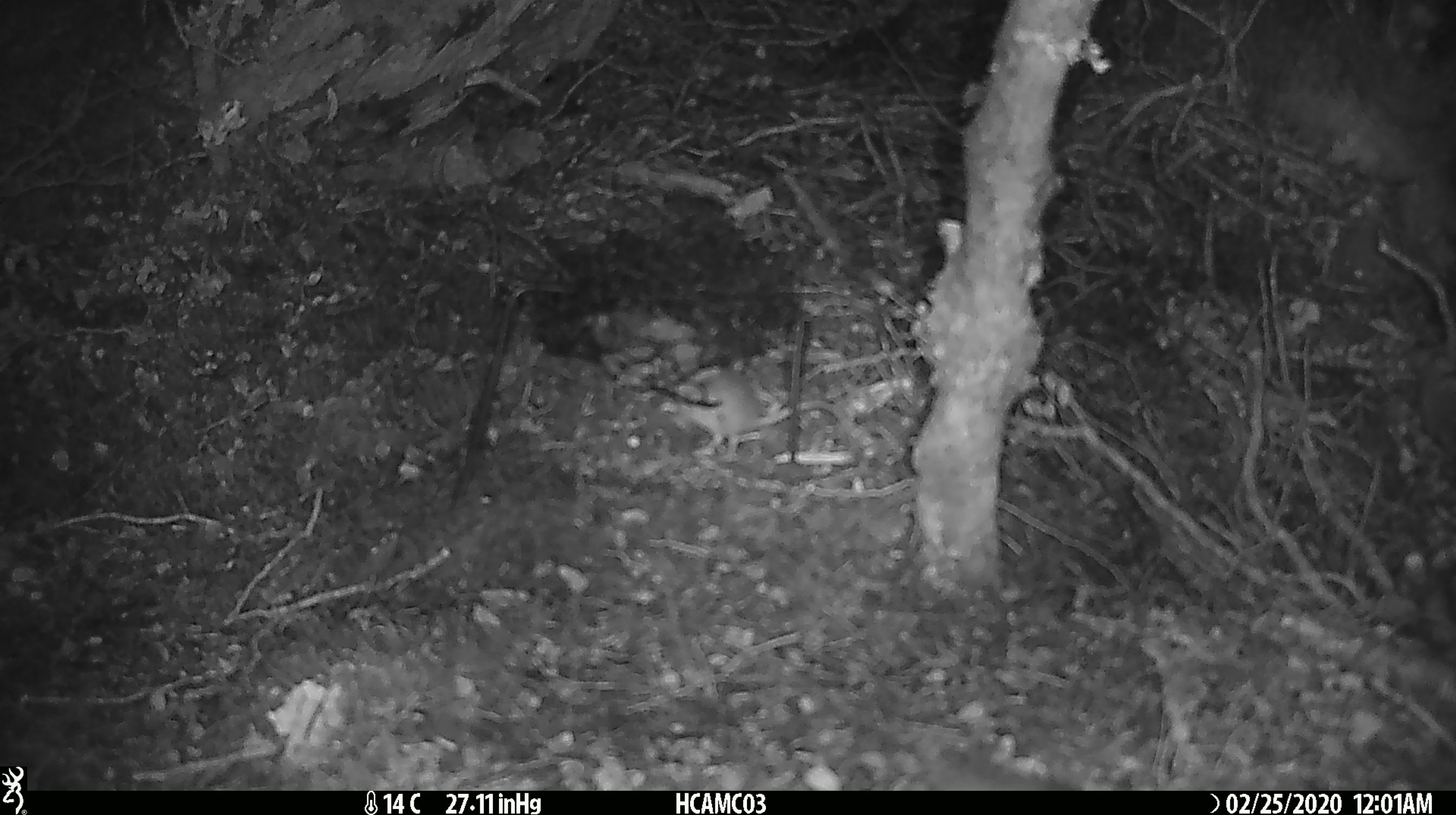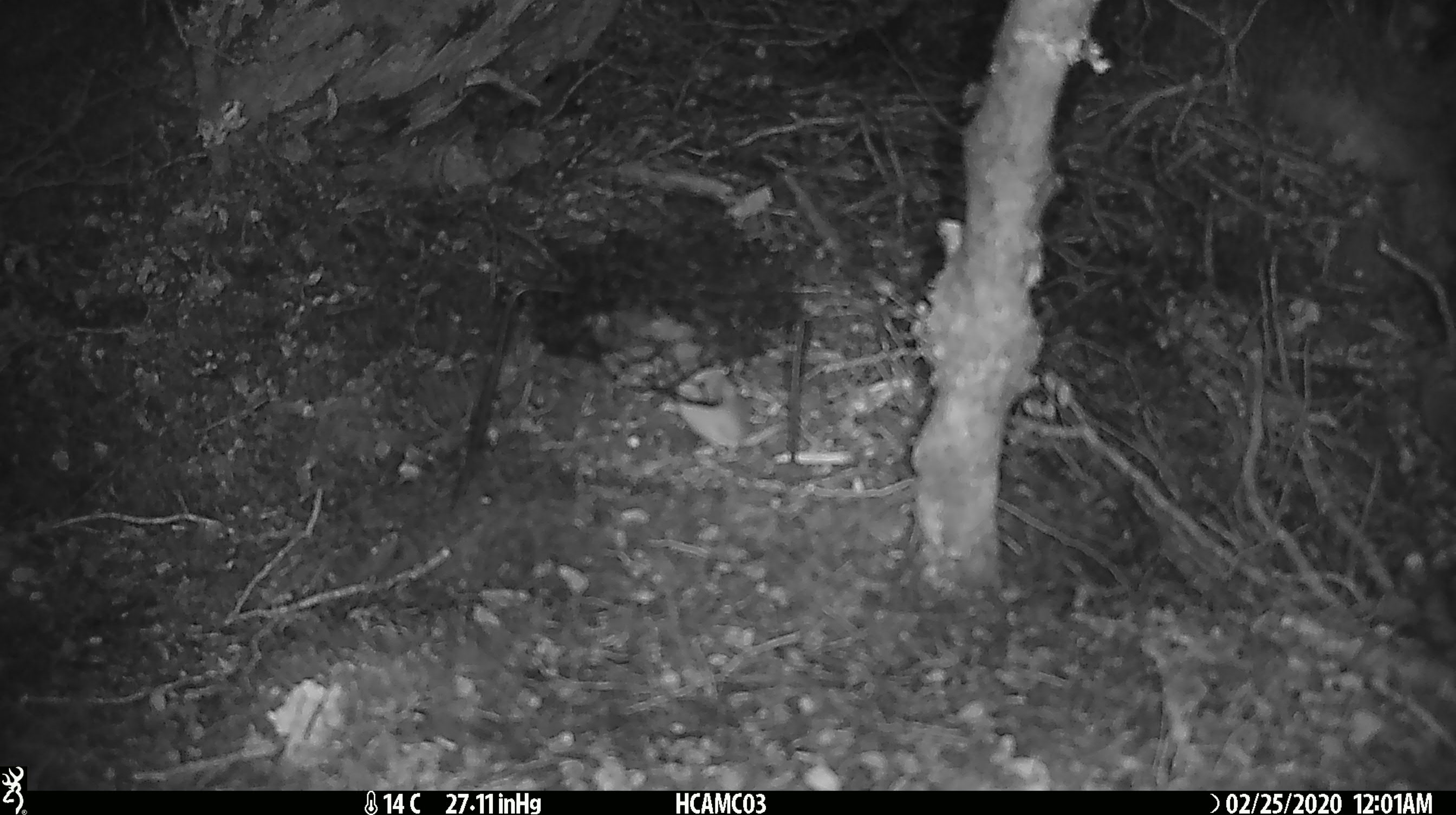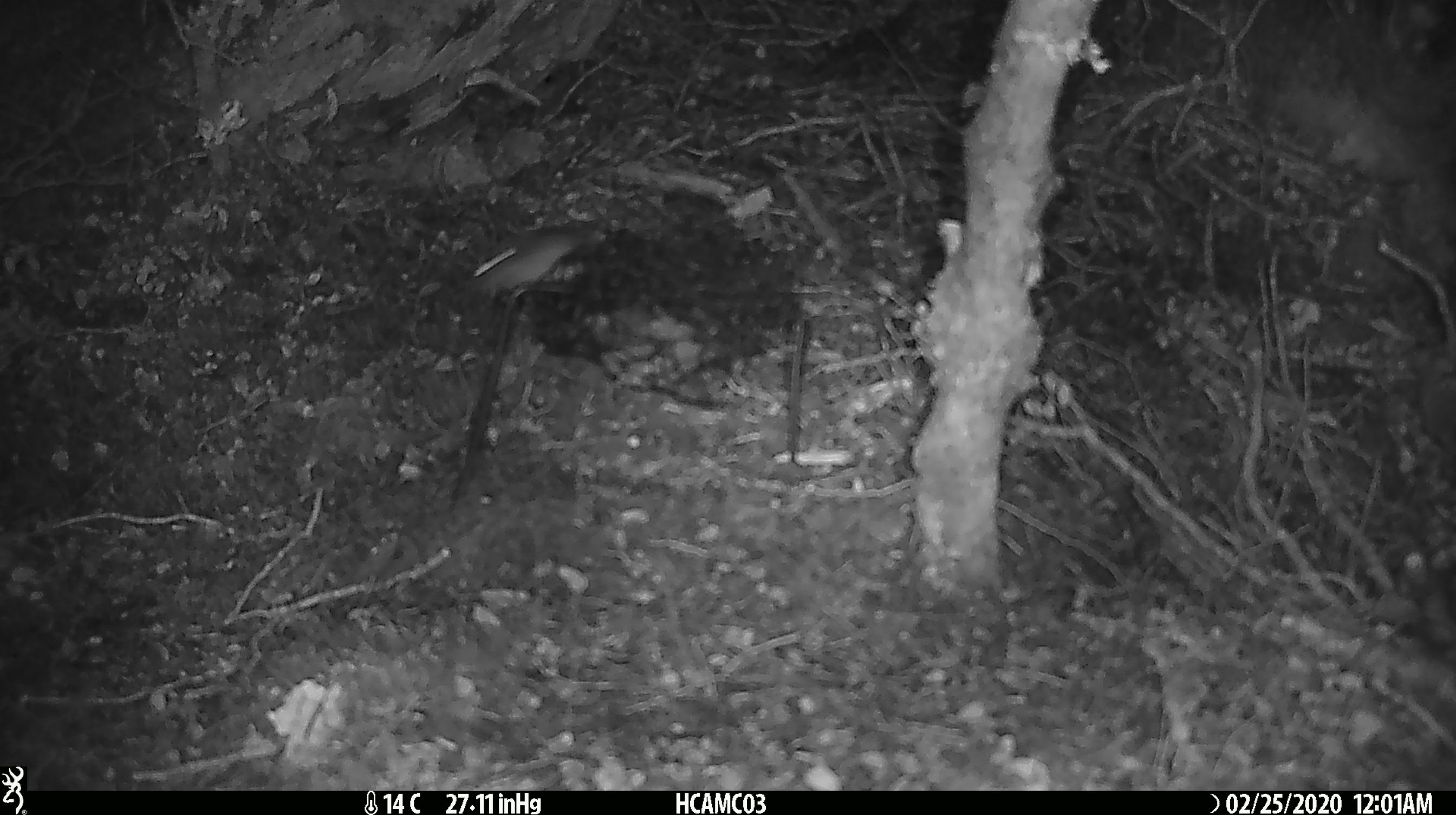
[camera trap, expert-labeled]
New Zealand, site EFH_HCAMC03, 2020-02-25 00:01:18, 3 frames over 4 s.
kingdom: Animalia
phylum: Chordata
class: Mammalia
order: Rodentia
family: Muridae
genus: Mus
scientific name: Mus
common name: mouse